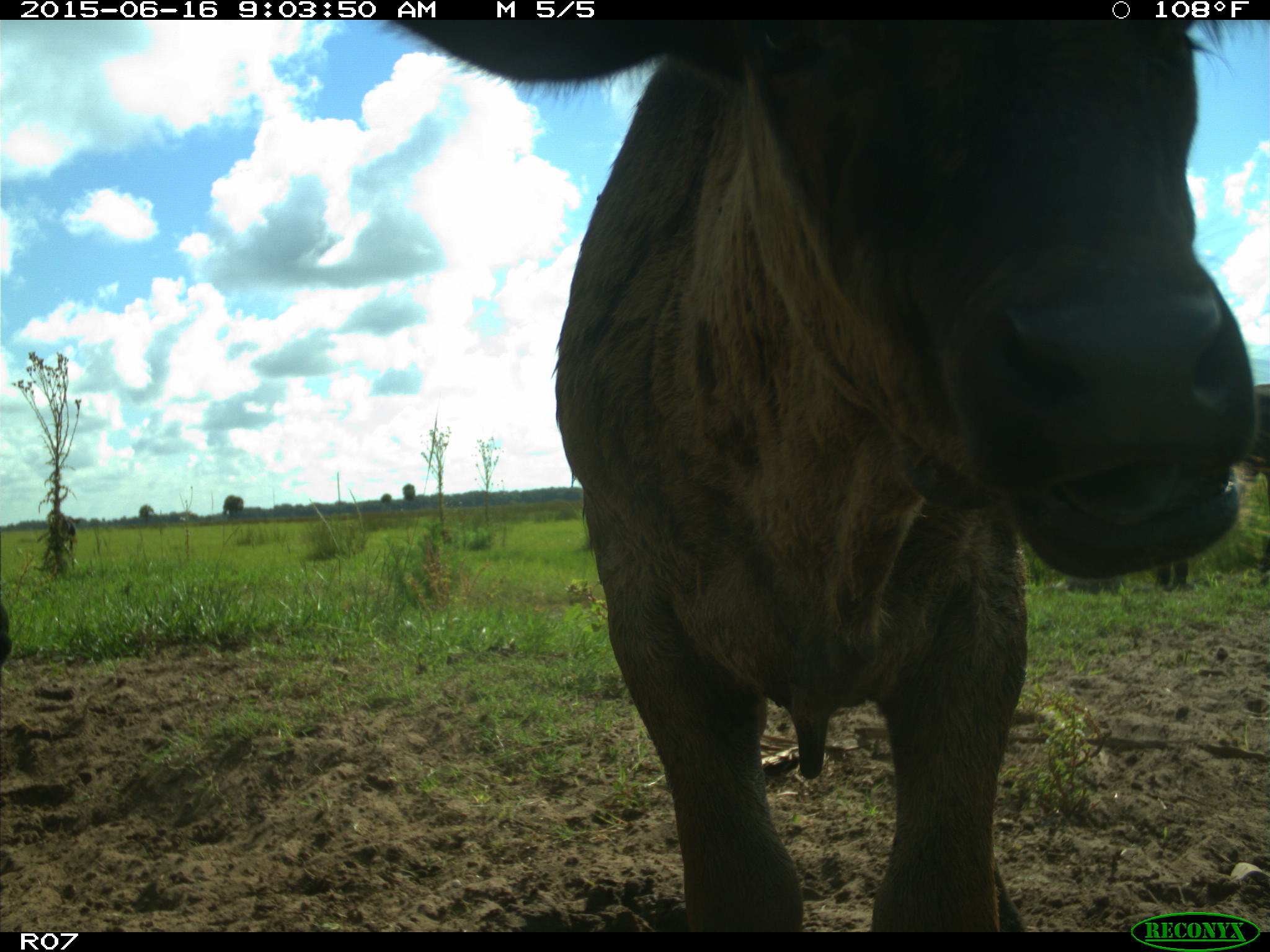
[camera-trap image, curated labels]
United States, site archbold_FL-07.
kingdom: Animalia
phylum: Chordata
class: Mammalia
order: Artiodactyla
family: Bovidae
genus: Bos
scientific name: Bos taurus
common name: domestic cow